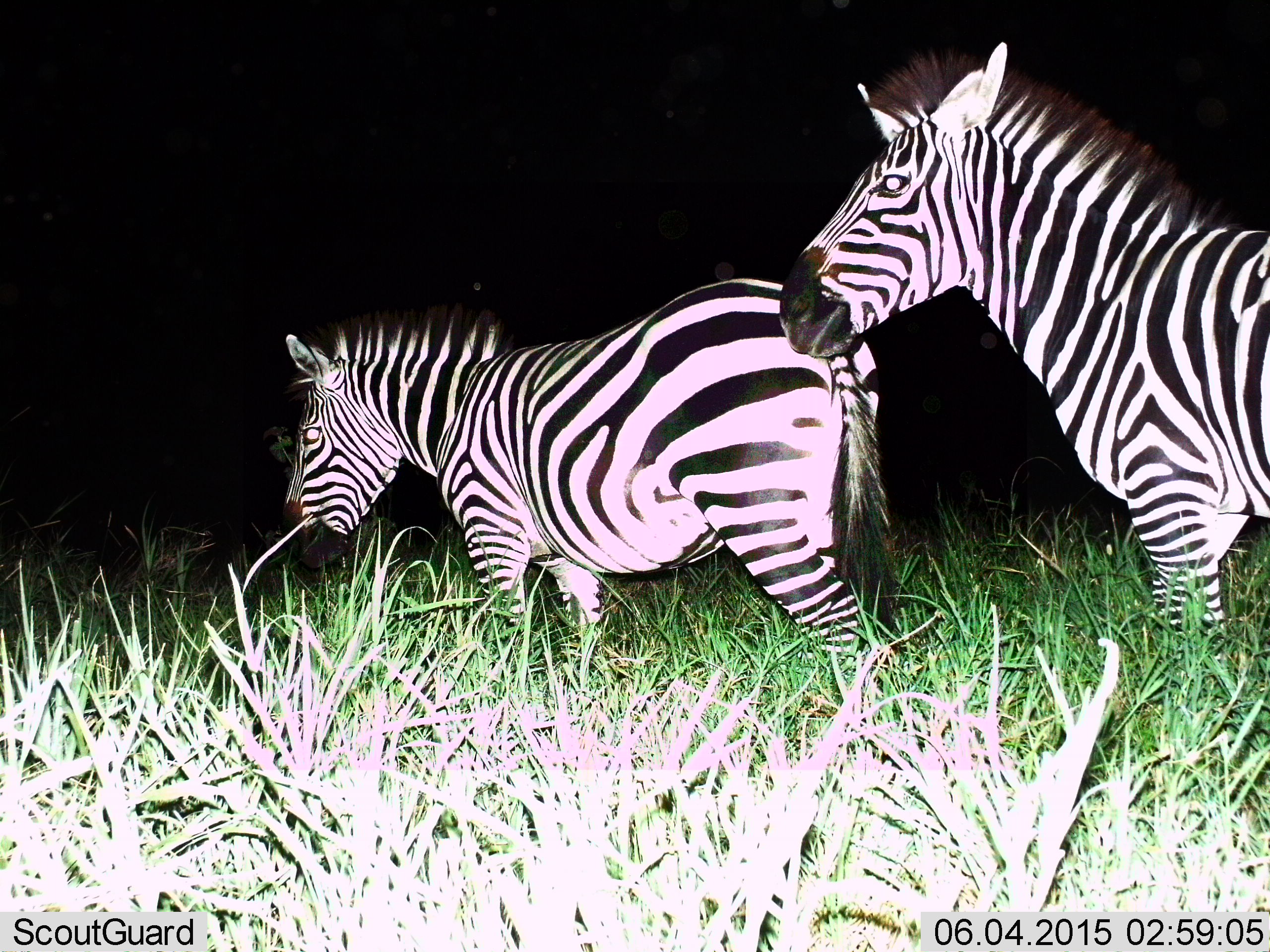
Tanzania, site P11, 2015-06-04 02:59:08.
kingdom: Animalia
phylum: Chordata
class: Mammalia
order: Perissodactyla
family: Equidae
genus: Equus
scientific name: Equus quagga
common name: plains zebra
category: zebra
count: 2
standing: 50%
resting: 0%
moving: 50%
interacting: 0%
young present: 0%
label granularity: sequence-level